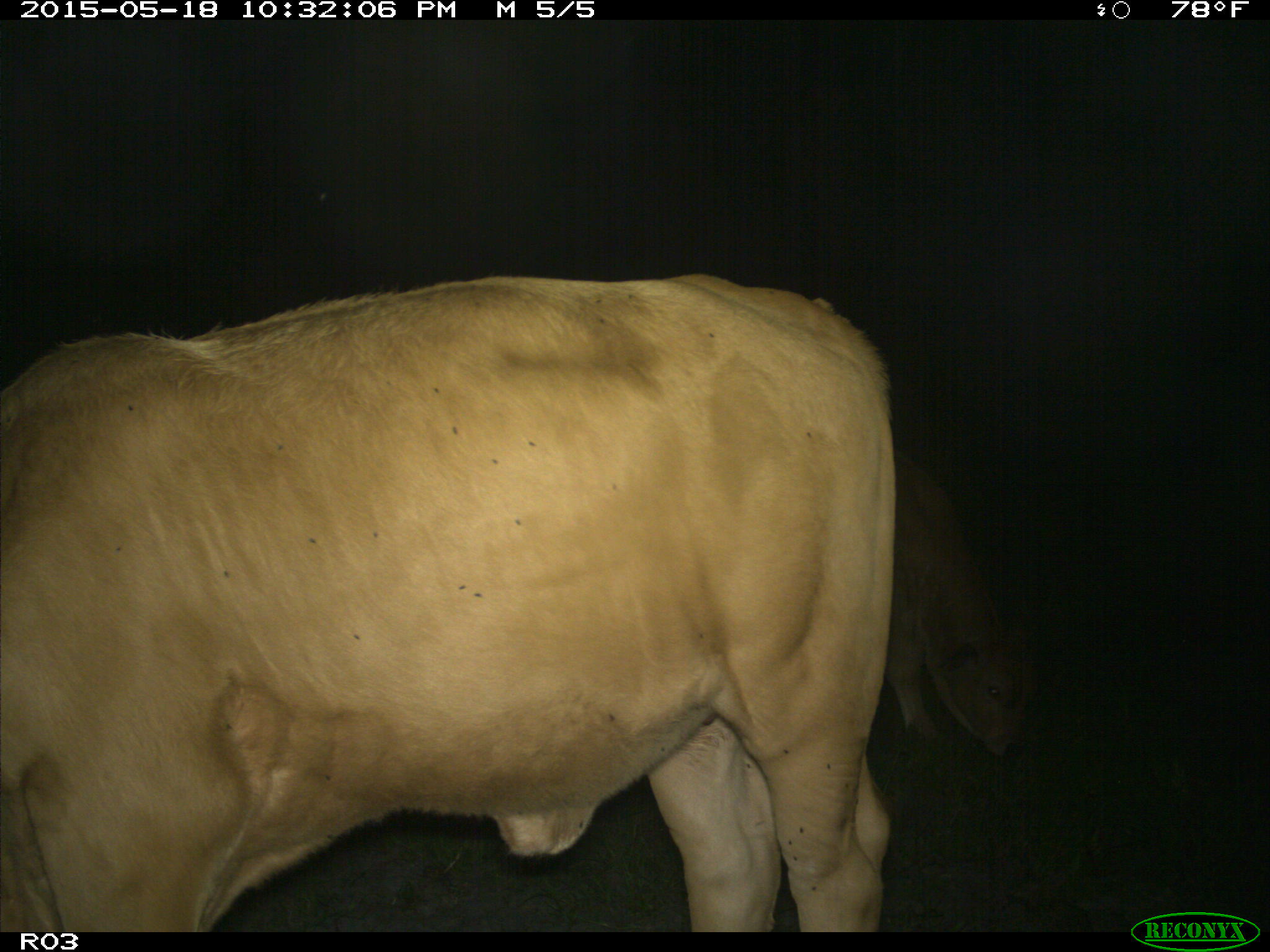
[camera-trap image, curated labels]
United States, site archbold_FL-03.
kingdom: Animalia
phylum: Chordata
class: Mammalia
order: Artiodactyla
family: Bovidae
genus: Bos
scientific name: Bos taurus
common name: domestic cow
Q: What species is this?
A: Bos taurus (domestic cow).